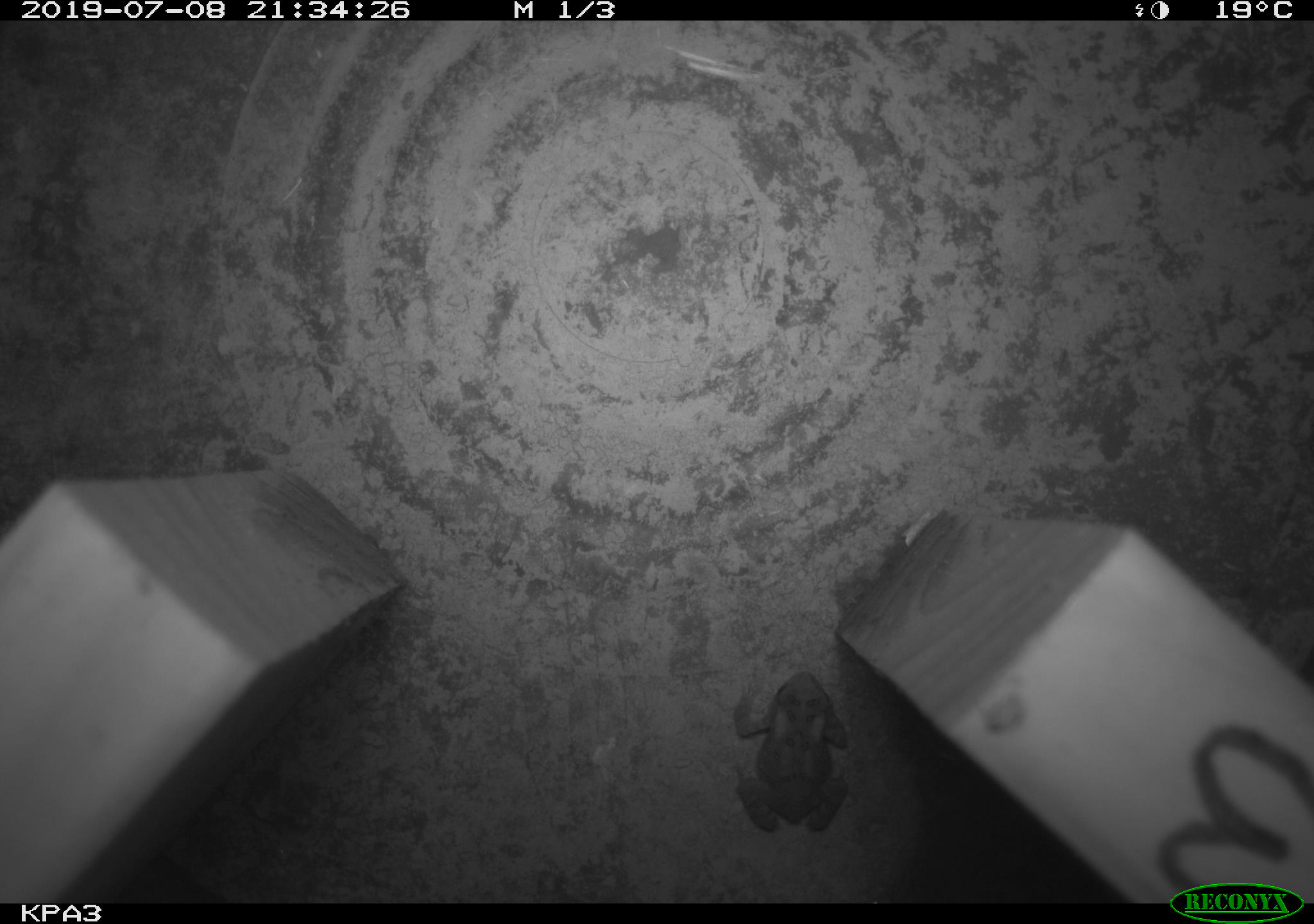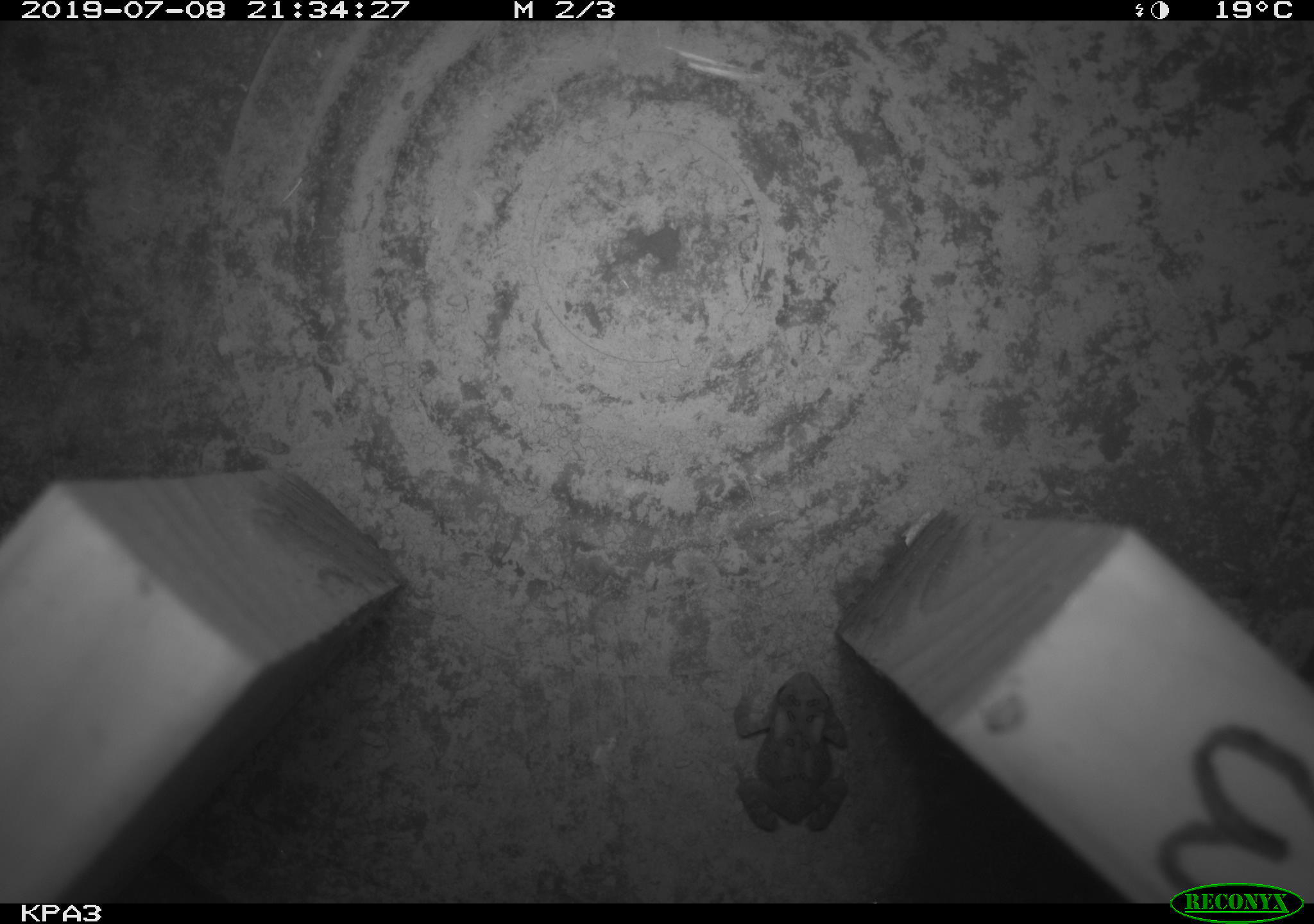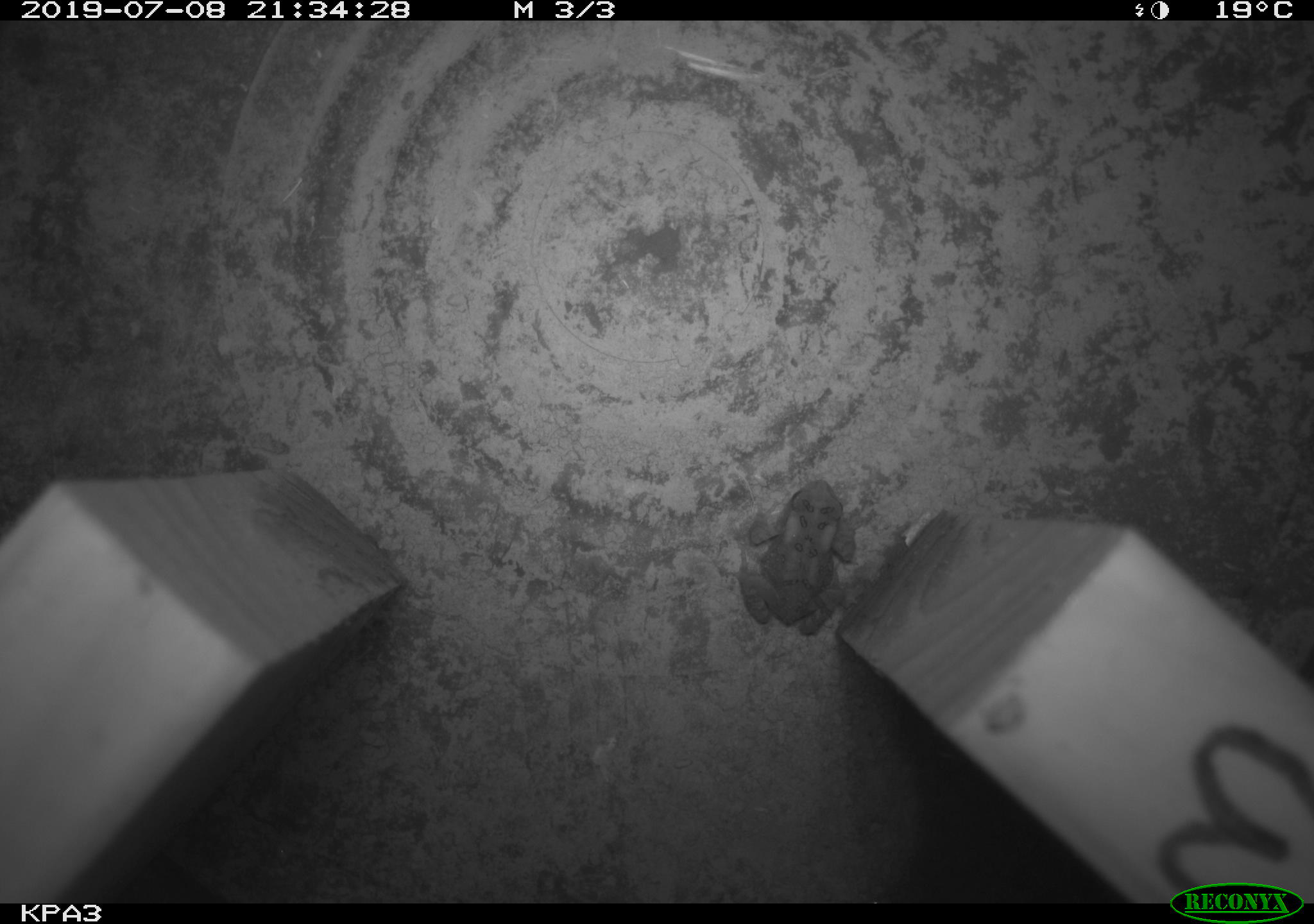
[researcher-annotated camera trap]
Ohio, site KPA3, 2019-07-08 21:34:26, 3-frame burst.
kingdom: Animalia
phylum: Chordata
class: Amphibia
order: Anura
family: Bufonidae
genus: Anaxyrus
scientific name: Anaxyrus americanus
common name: american toad